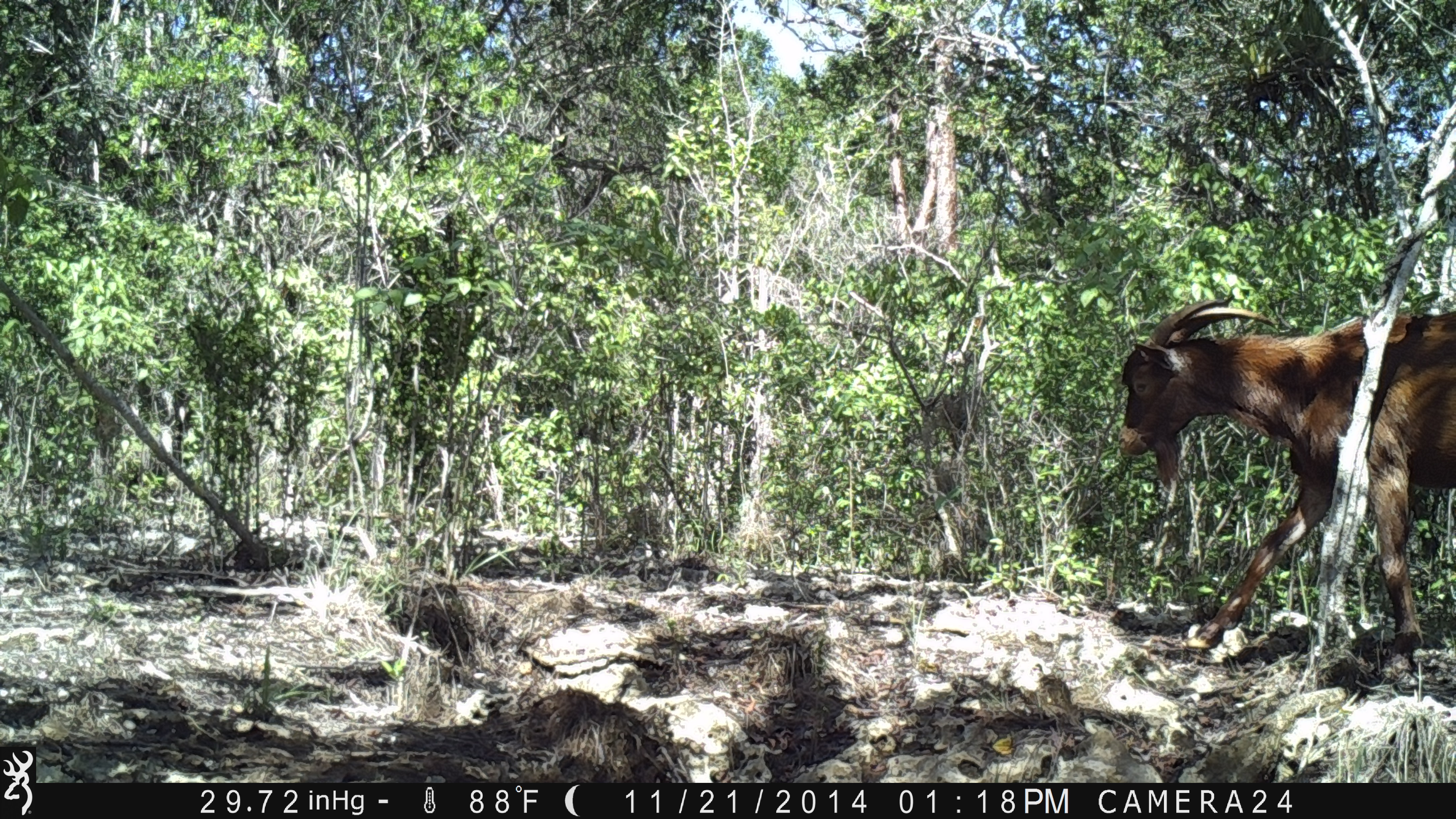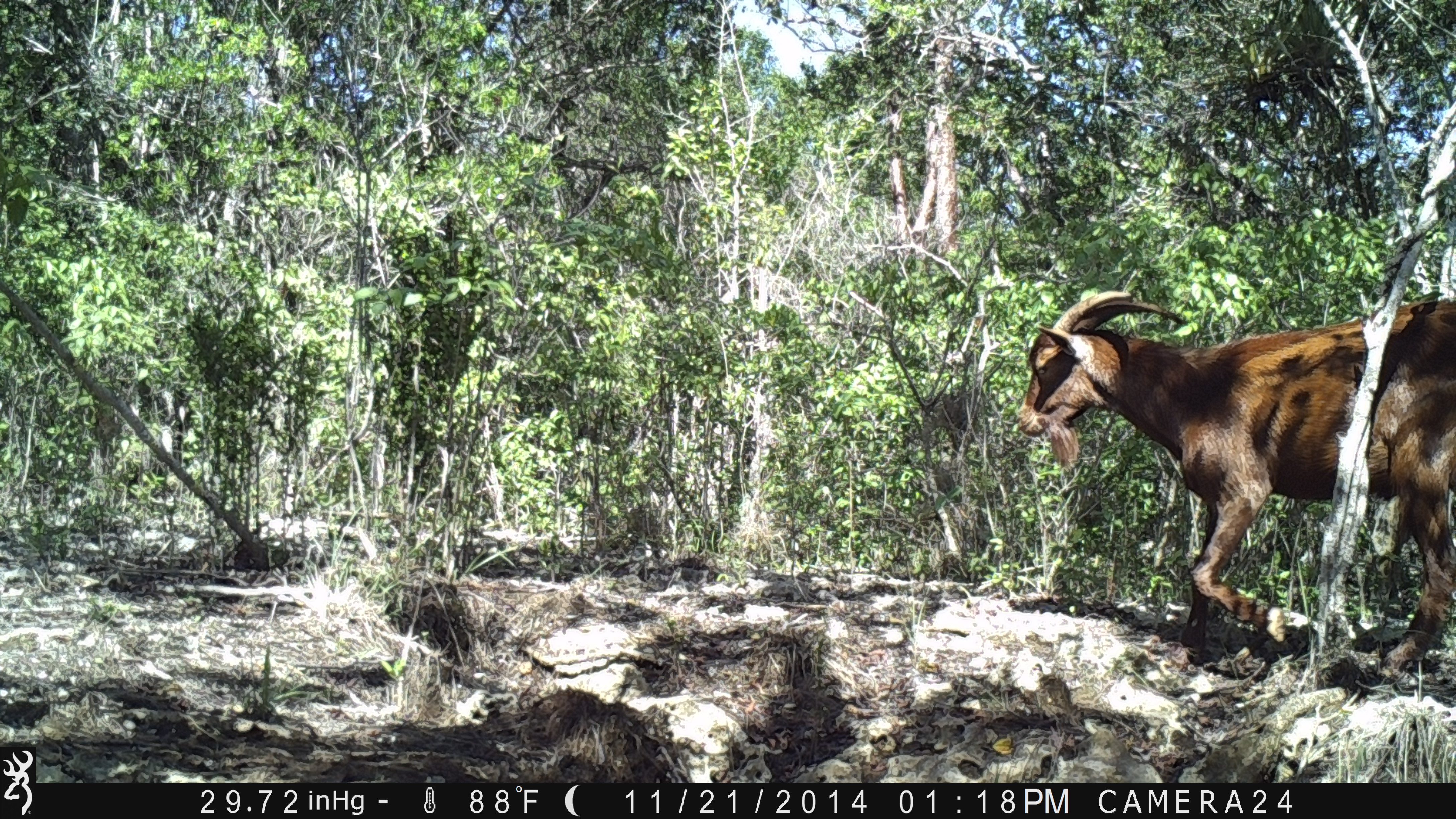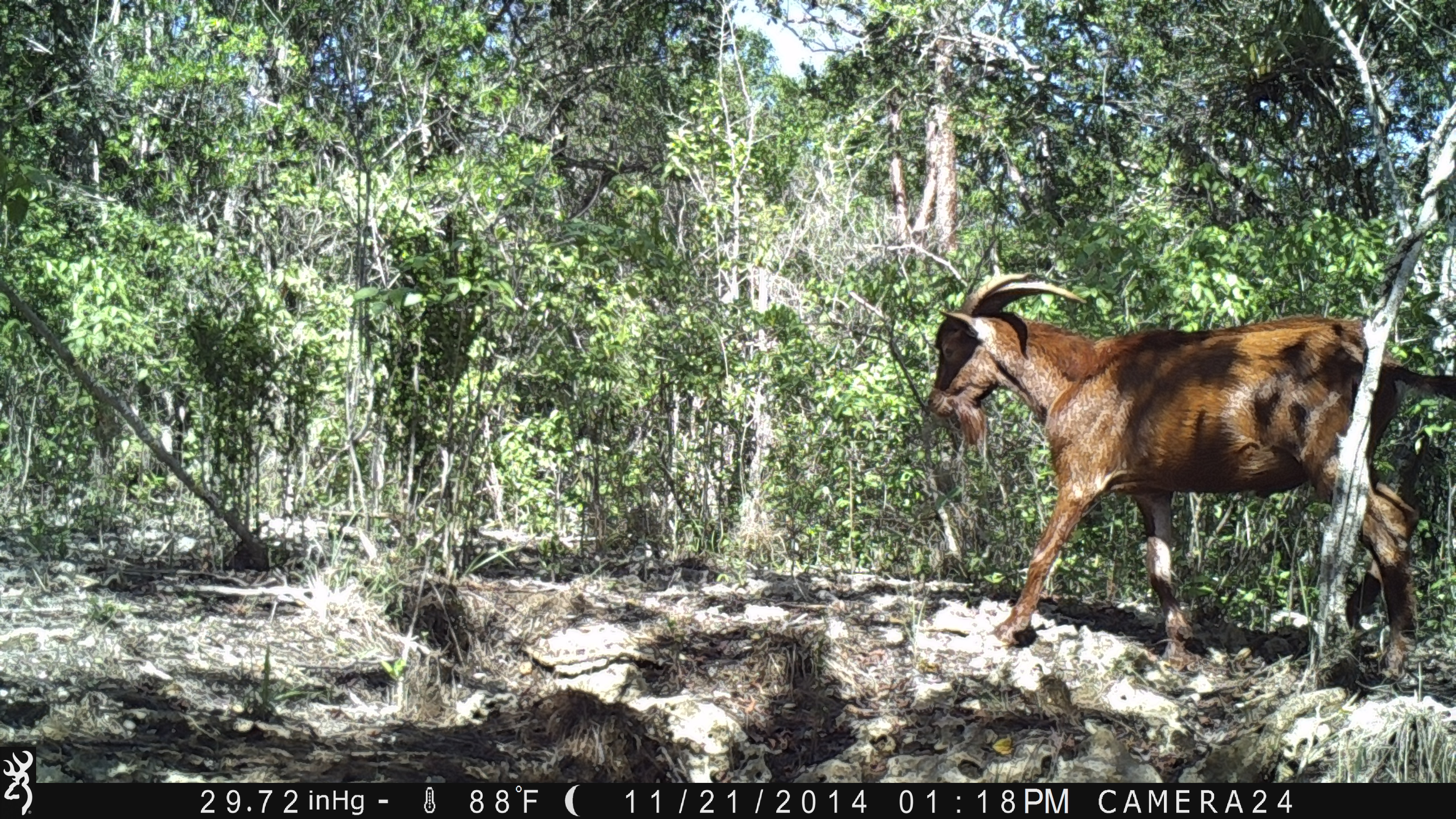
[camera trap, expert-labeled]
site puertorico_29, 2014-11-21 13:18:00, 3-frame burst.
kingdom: Animalia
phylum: Chordata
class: Mammalia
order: Artiodactyla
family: Bovidae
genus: Capra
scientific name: Capra hircus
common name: goat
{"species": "goat (Capra hircus)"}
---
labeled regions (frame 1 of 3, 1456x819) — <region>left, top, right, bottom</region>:
goat: <region>1113, 295, 1454, 665</region>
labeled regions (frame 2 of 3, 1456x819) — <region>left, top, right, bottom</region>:
goat: <region>1016, 288, 1455, 676</region>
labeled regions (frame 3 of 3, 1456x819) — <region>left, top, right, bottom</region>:
goat: <region>917, 275, 1427, 679</region>